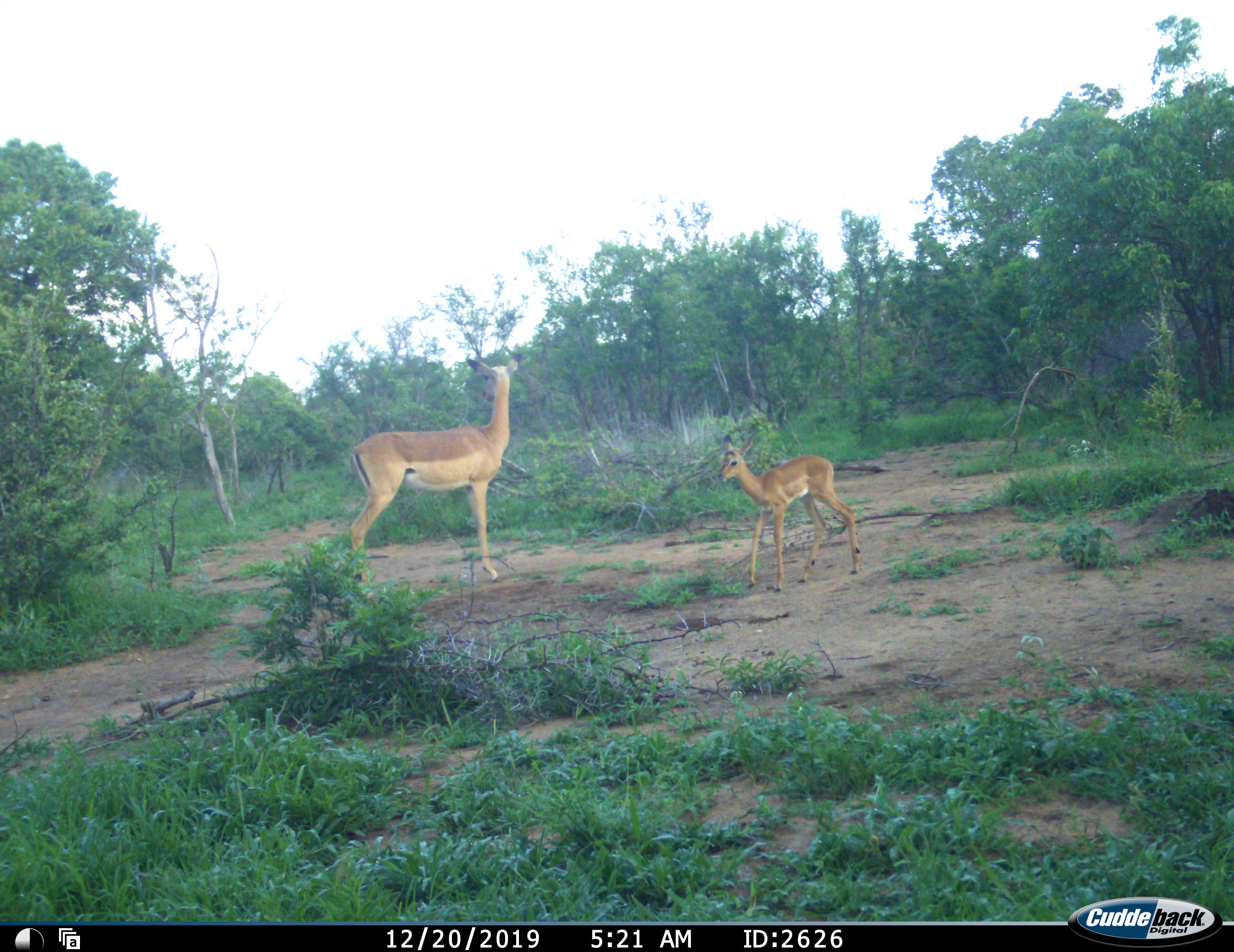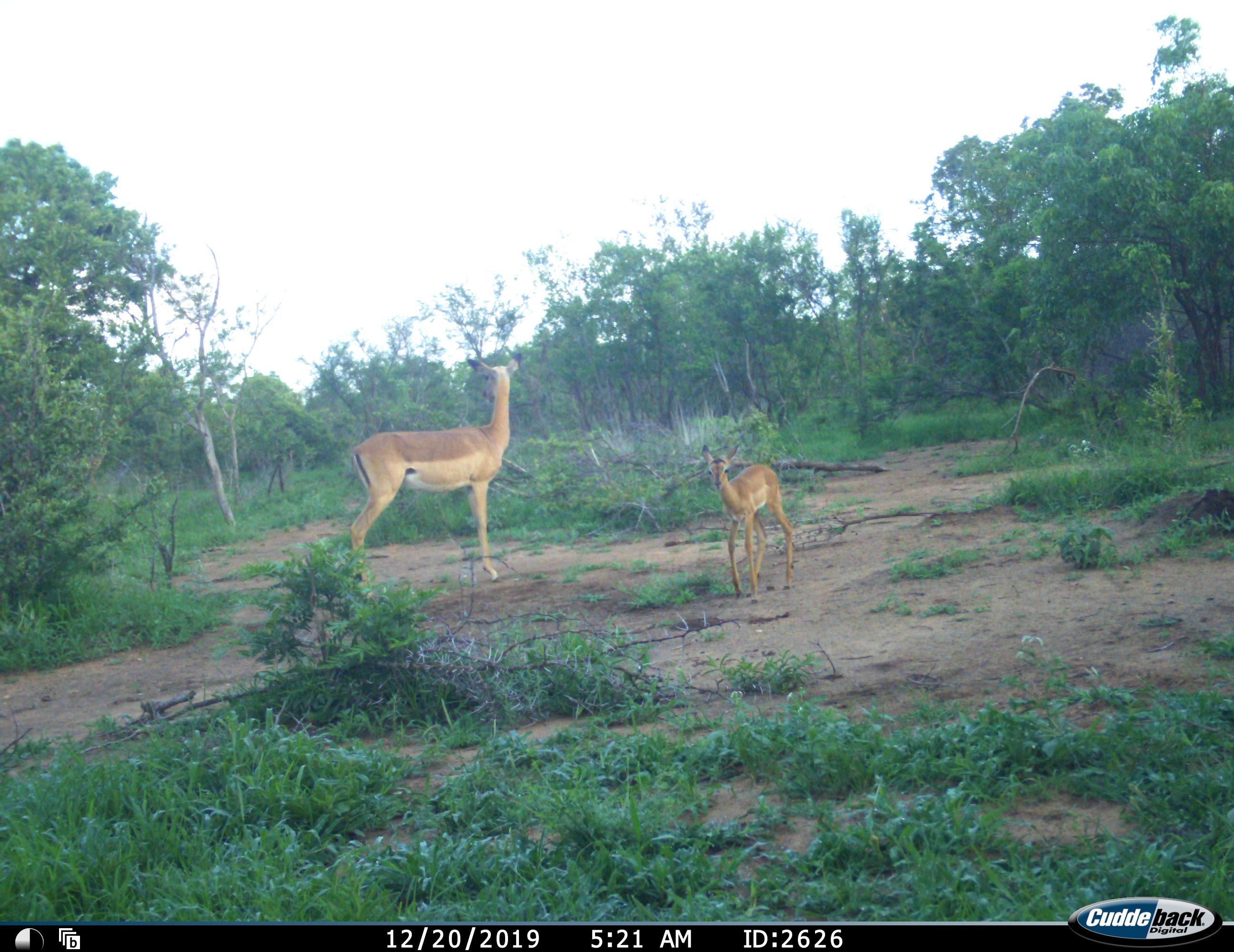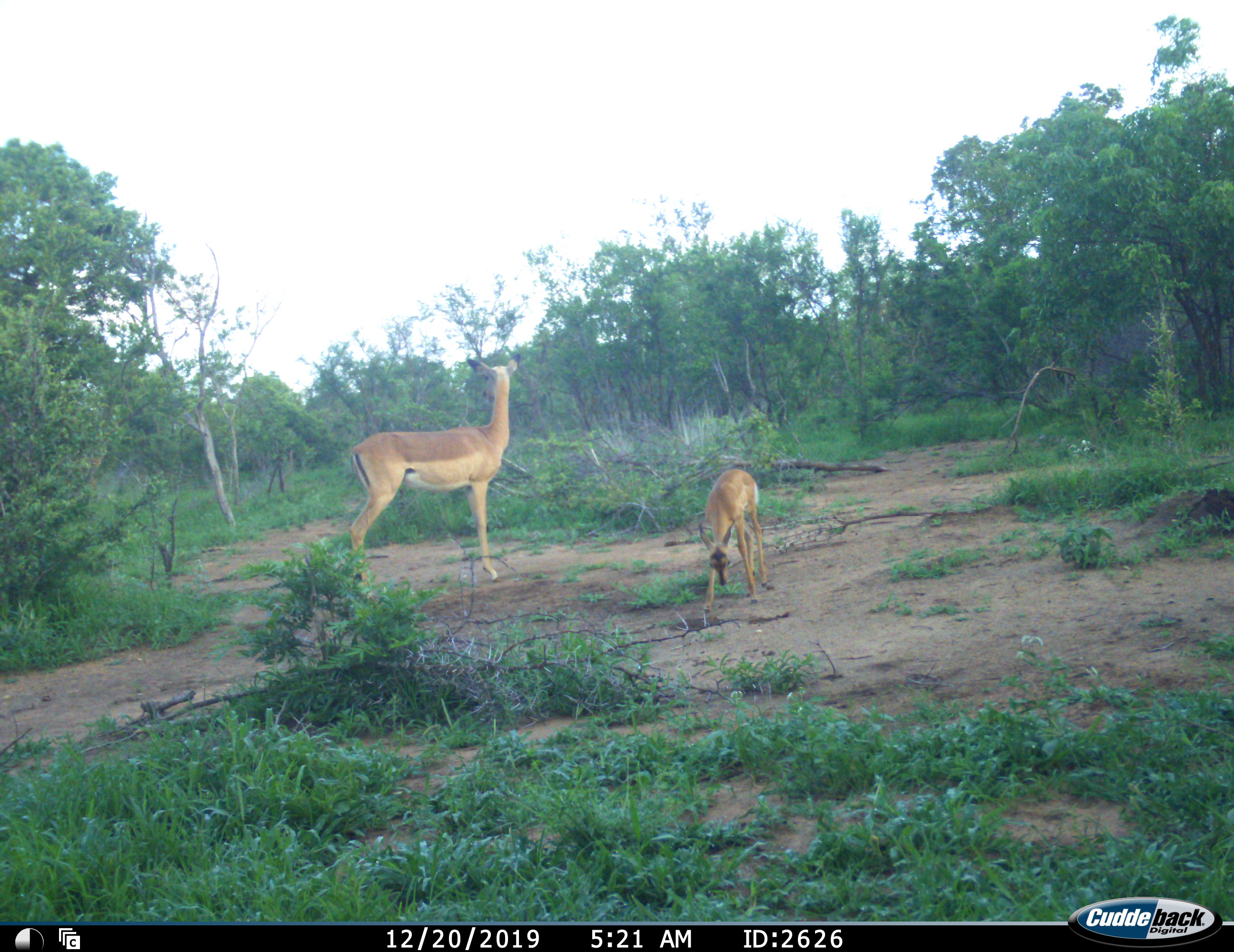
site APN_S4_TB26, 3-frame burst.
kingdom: Animalia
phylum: Chordata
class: Mammalia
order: Artiodactyla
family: Bovidae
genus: Aepyceros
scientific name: Aepyceros melampus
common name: impala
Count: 2.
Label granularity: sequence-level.